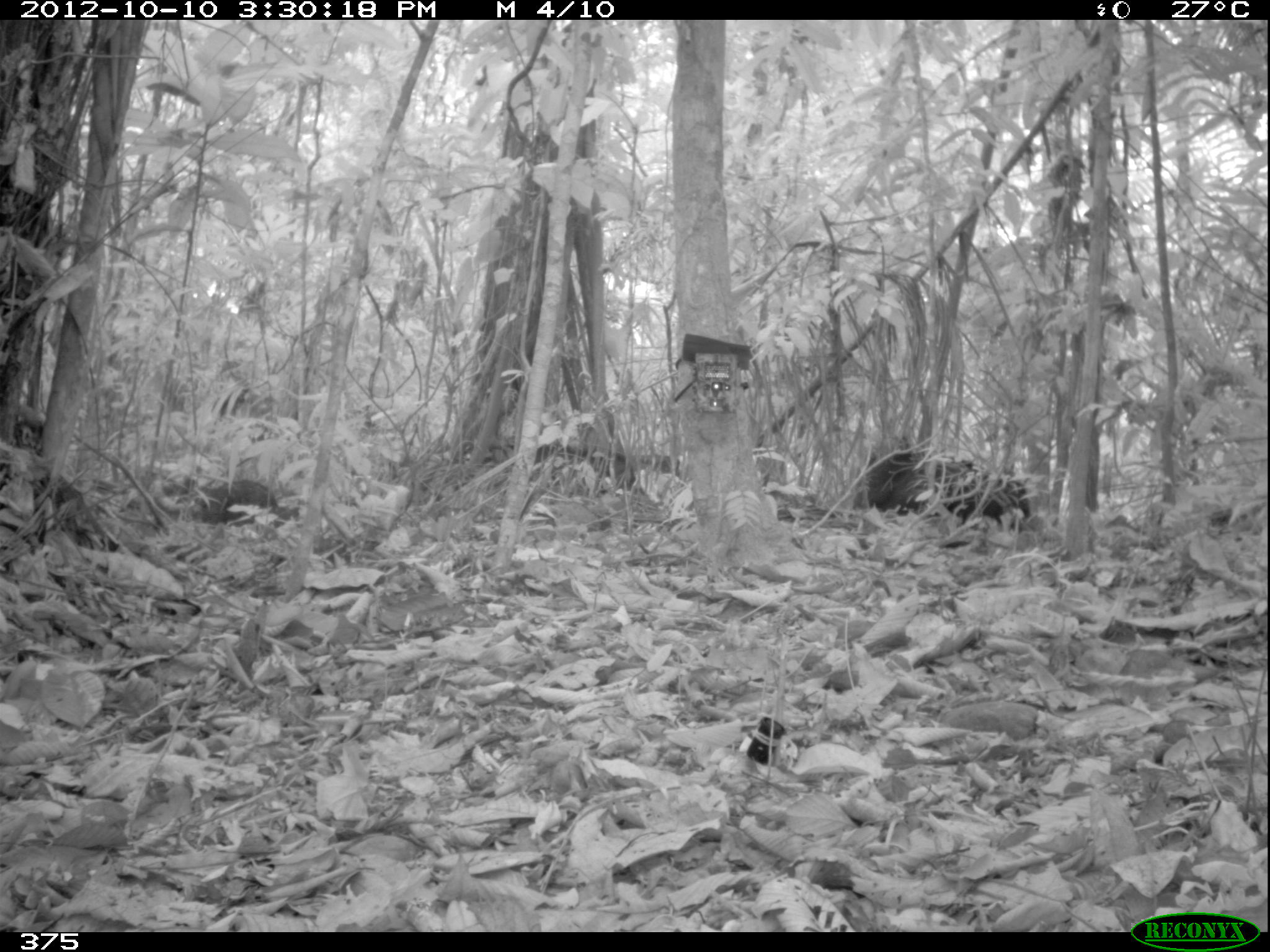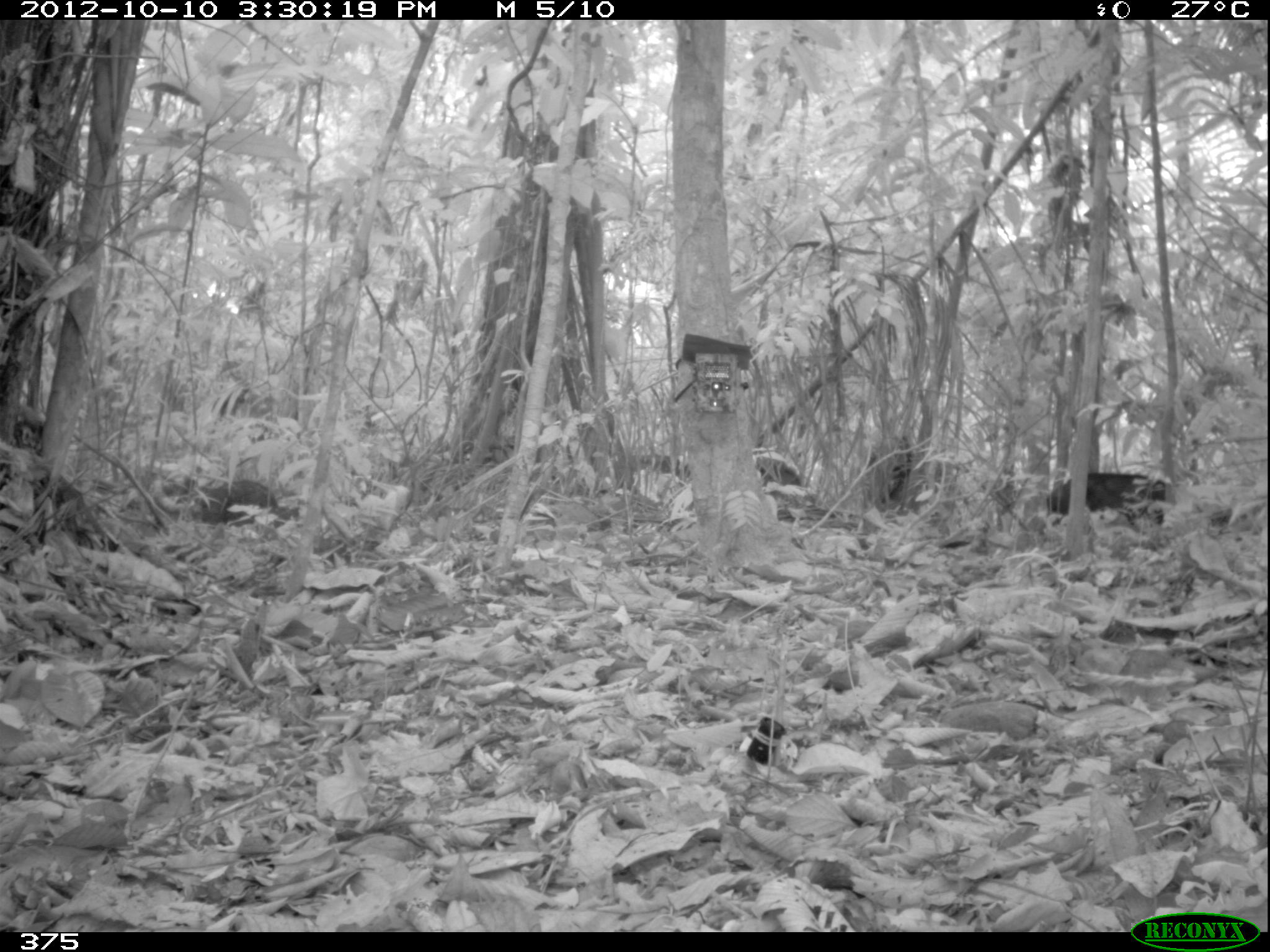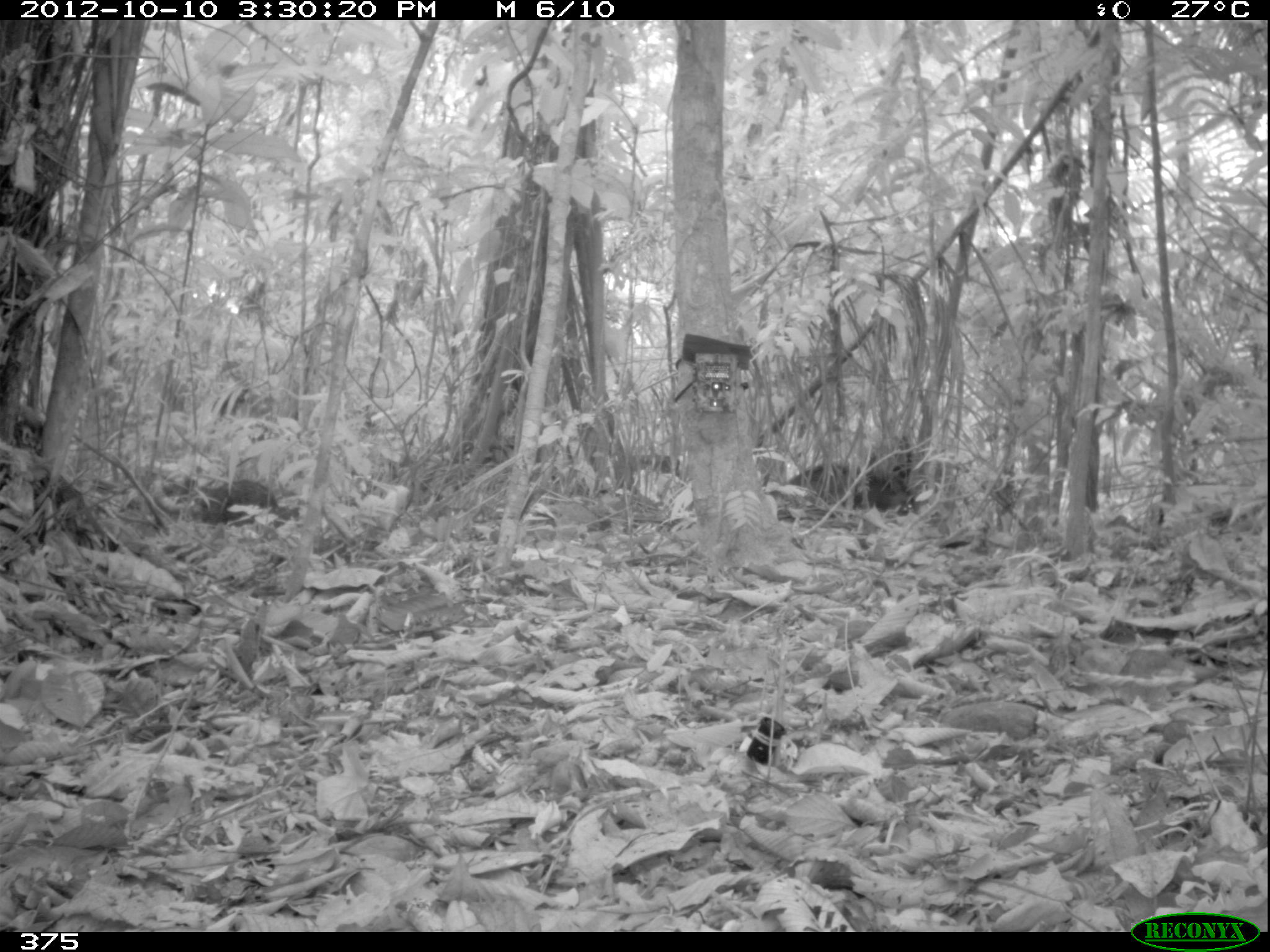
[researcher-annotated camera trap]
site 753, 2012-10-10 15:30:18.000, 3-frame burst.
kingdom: Animalia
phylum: Chordata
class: Mammalia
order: Artiodactyla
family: Tayassuidae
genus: Tayassu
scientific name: Tayassu pecari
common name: white-lipped peccary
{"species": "Tayassu pecari (white-lipped peccary)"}